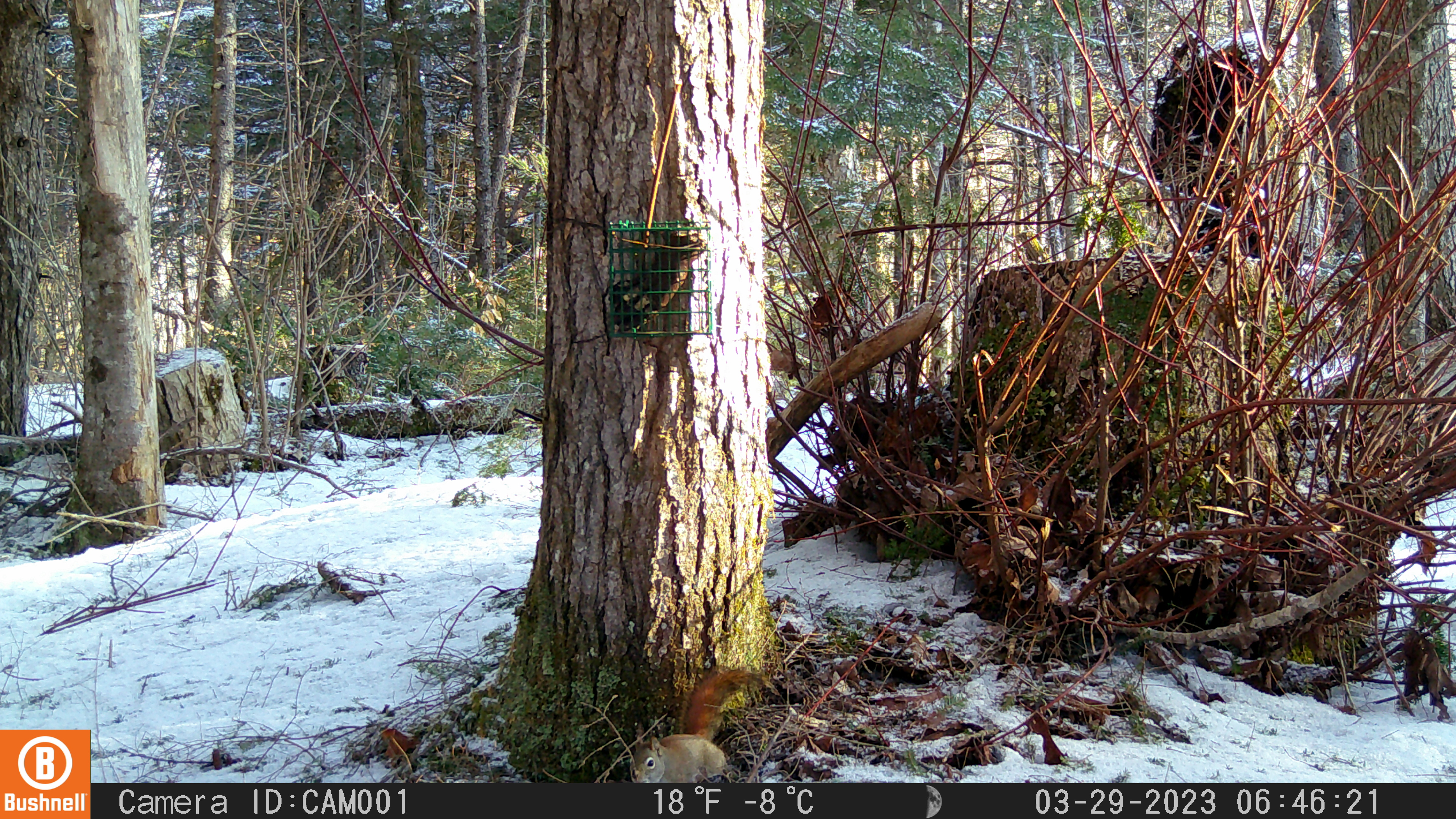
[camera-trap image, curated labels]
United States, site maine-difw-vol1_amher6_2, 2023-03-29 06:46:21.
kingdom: Animalia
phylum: Chordata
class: Mammalia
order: Rodentia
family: Sciuridae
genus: Tamiasciurus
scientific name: Tamiasciurus hudsonicus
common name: red squirrel